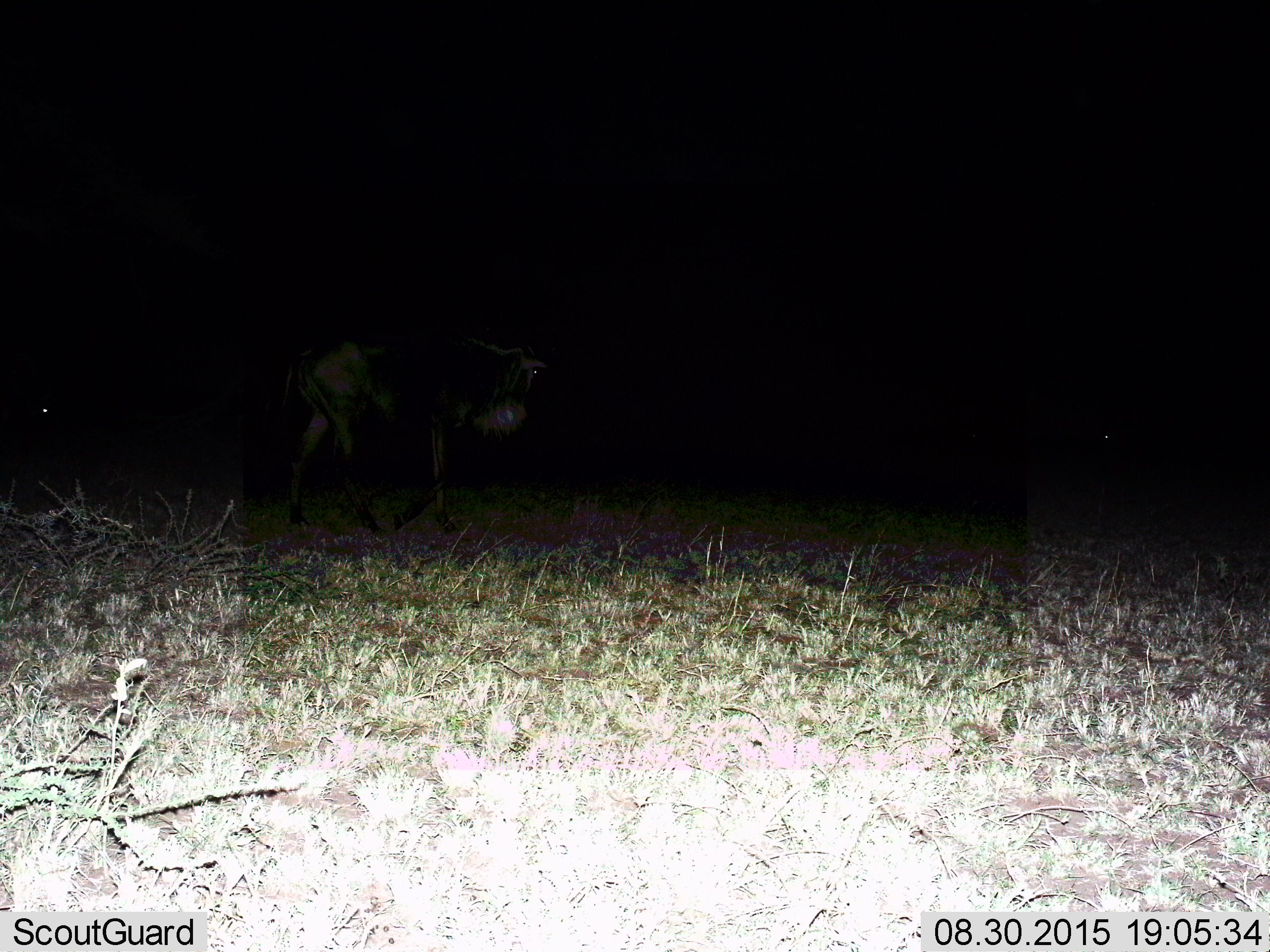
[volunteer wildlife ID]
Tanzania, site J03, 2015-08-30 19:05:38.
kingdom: Animalia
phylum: Chordata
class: Mammalia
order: Artiodactyla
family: Bovidae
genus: Connochaetes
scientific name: Connochaetes taurinus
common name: blue wildebeest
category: wildebeest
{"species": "wildebeest (blue wildebeest) (Connochaetes taurinus)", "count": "1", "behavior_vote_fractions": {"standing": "33%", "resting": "0%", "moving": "67%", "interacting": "0%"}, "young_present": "0%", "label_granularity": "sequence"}